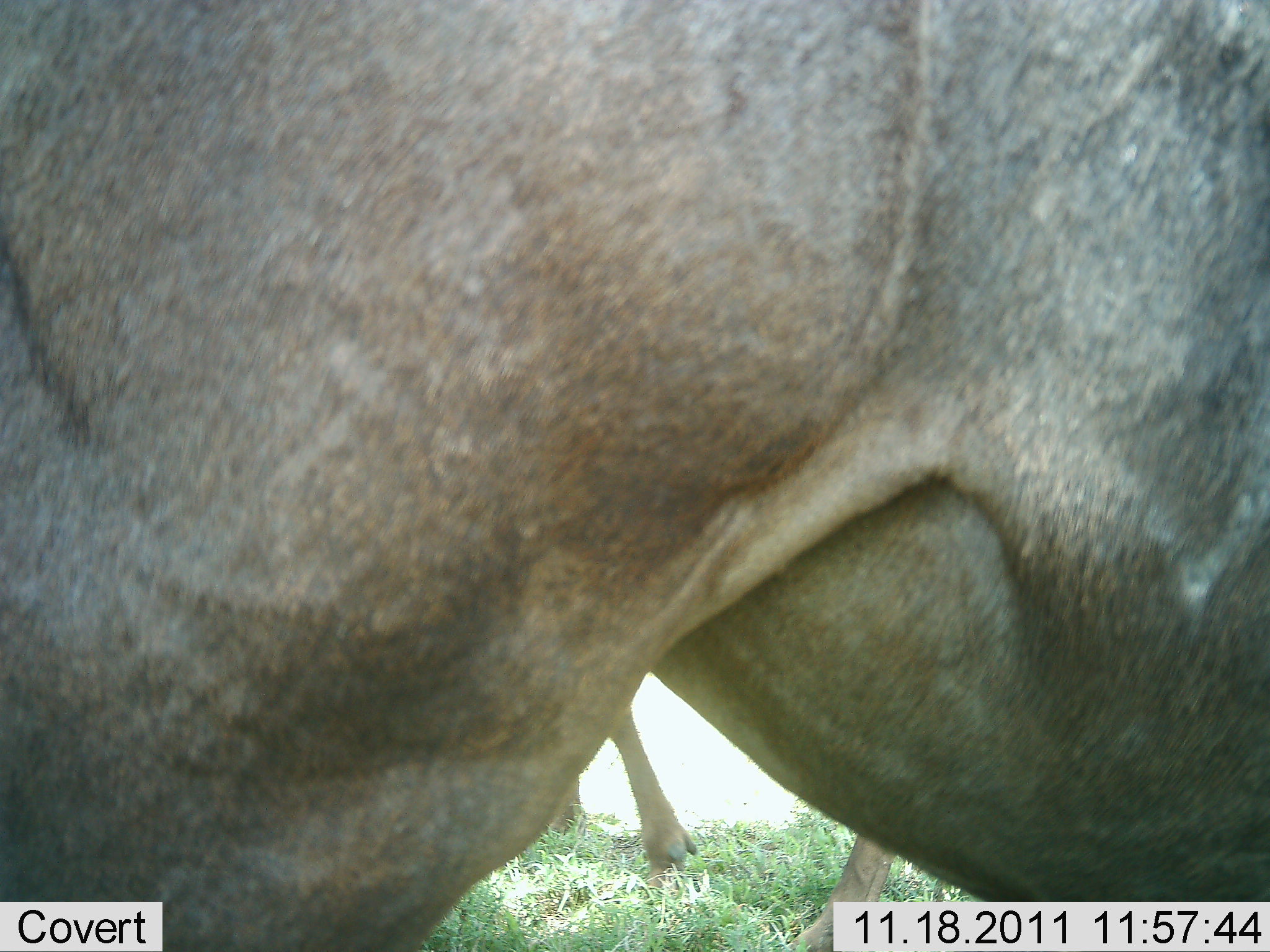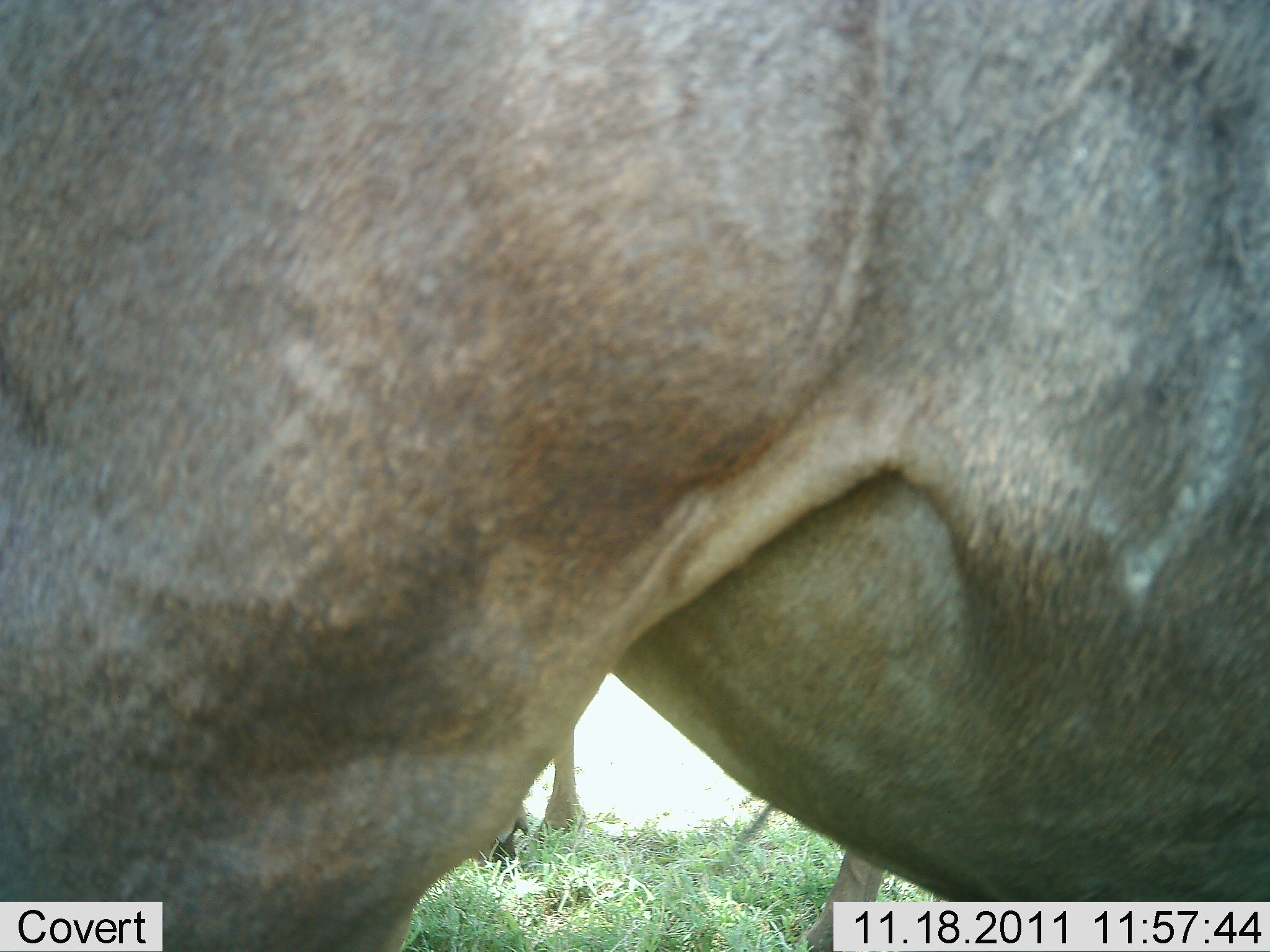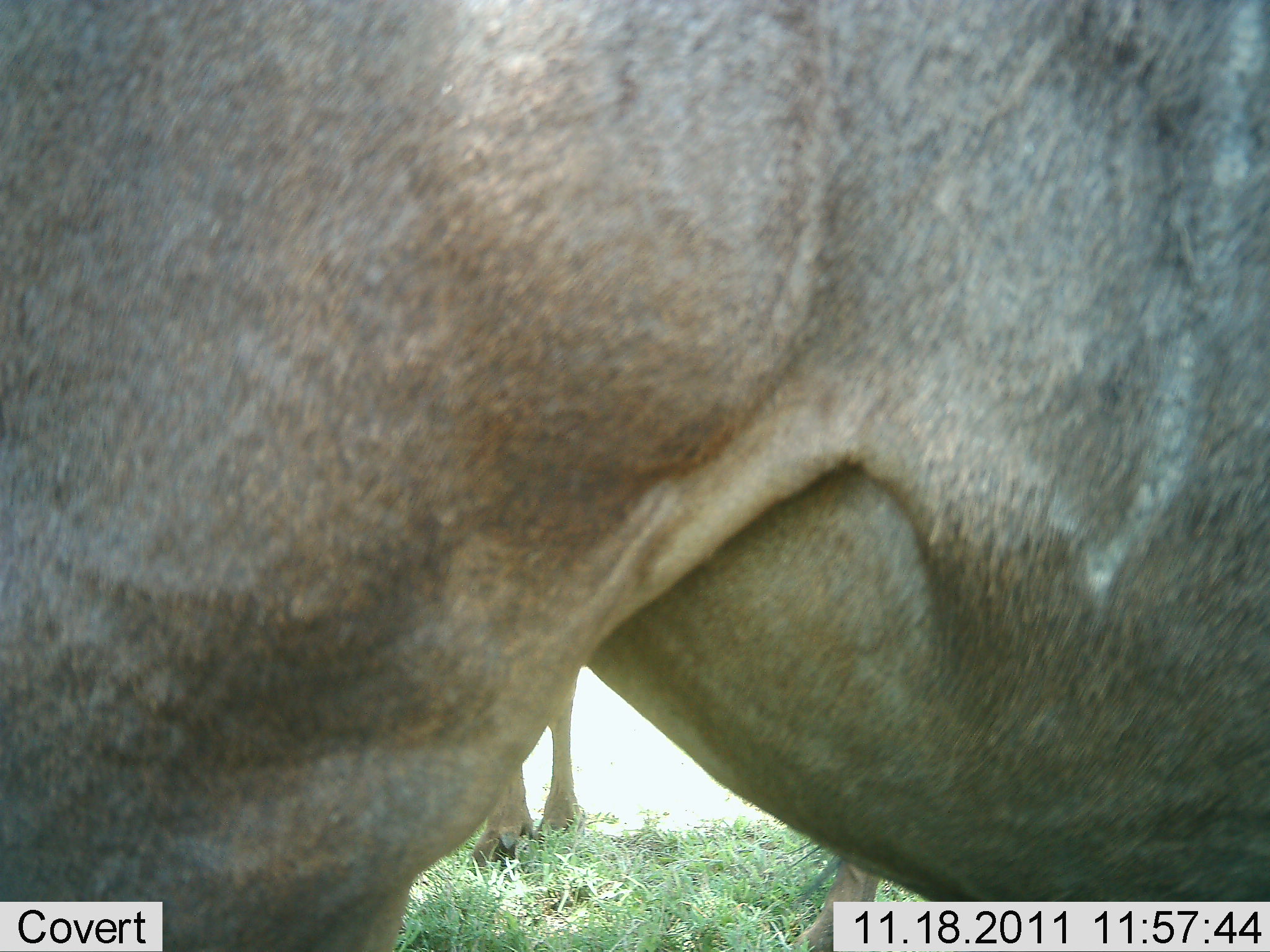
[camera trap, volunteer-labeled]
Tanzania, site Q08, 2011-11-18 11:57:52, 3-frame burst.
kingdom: Animalia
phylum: Chordata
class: Mammalia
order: Artiodactyla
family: Bovidae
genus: Connochaetes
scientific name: Connochaetes taurinus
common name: blue wildebeest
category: wildebeest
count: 2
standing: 88%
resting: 0%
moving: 0%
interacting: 0%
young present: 0%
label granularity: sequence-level